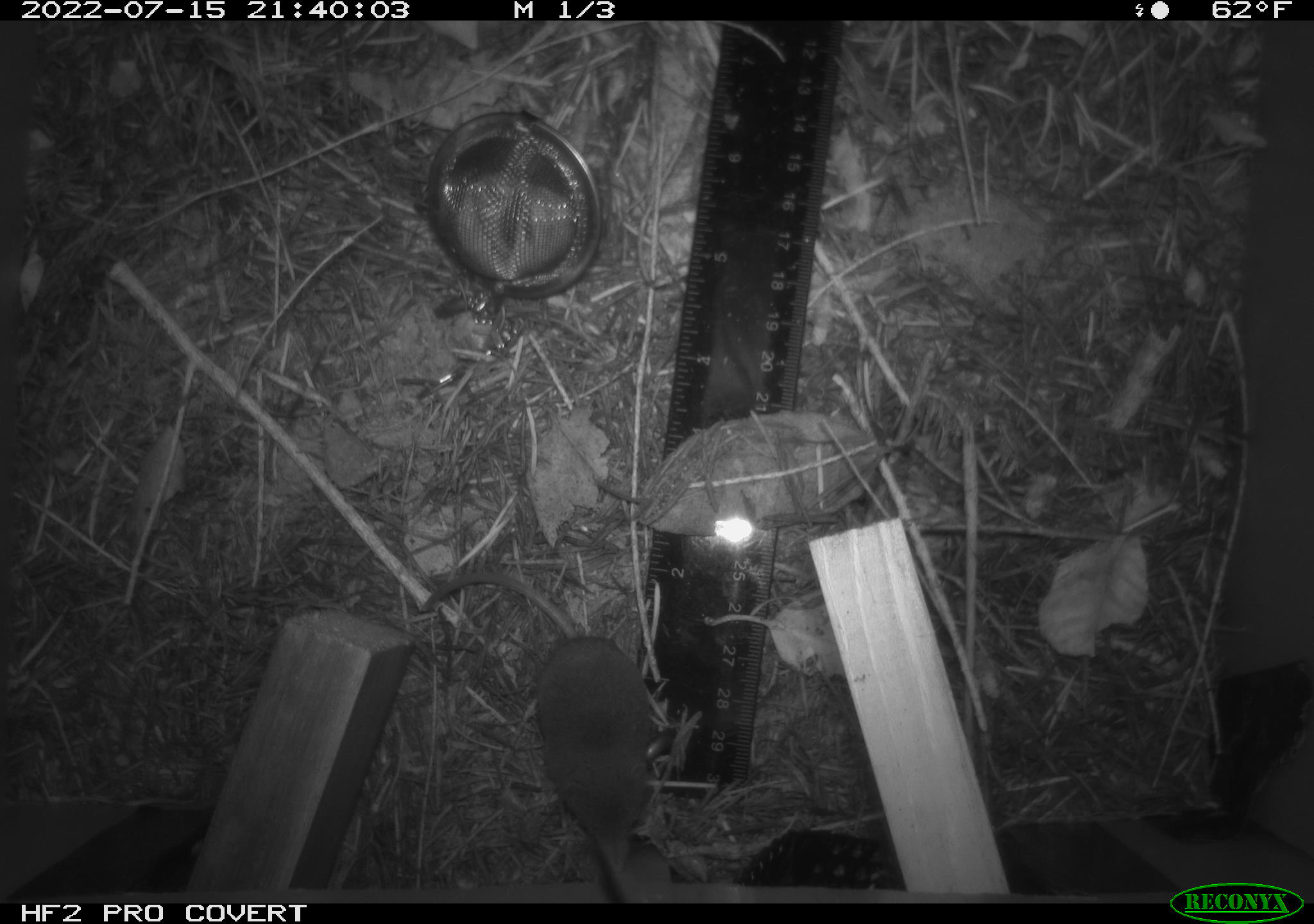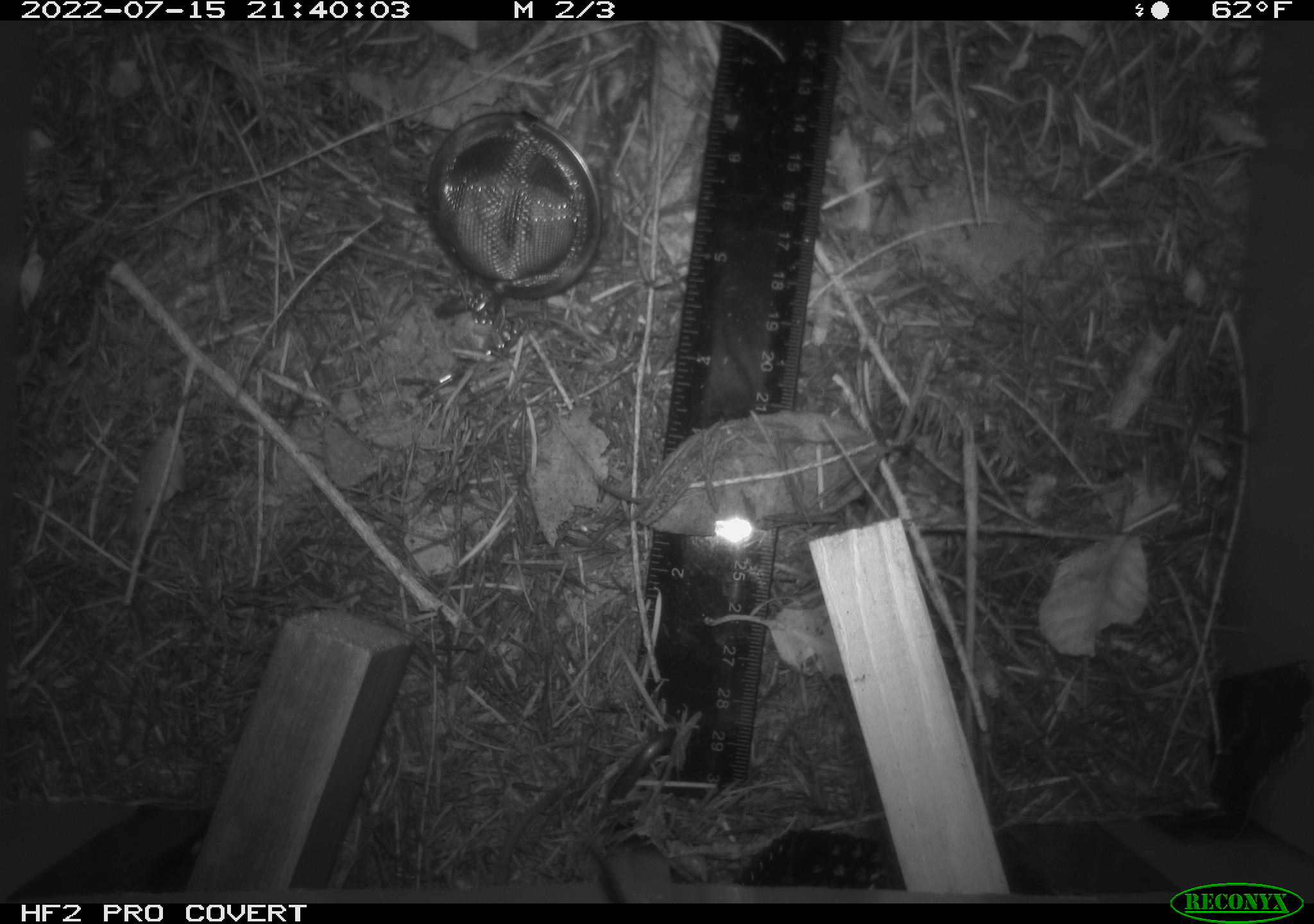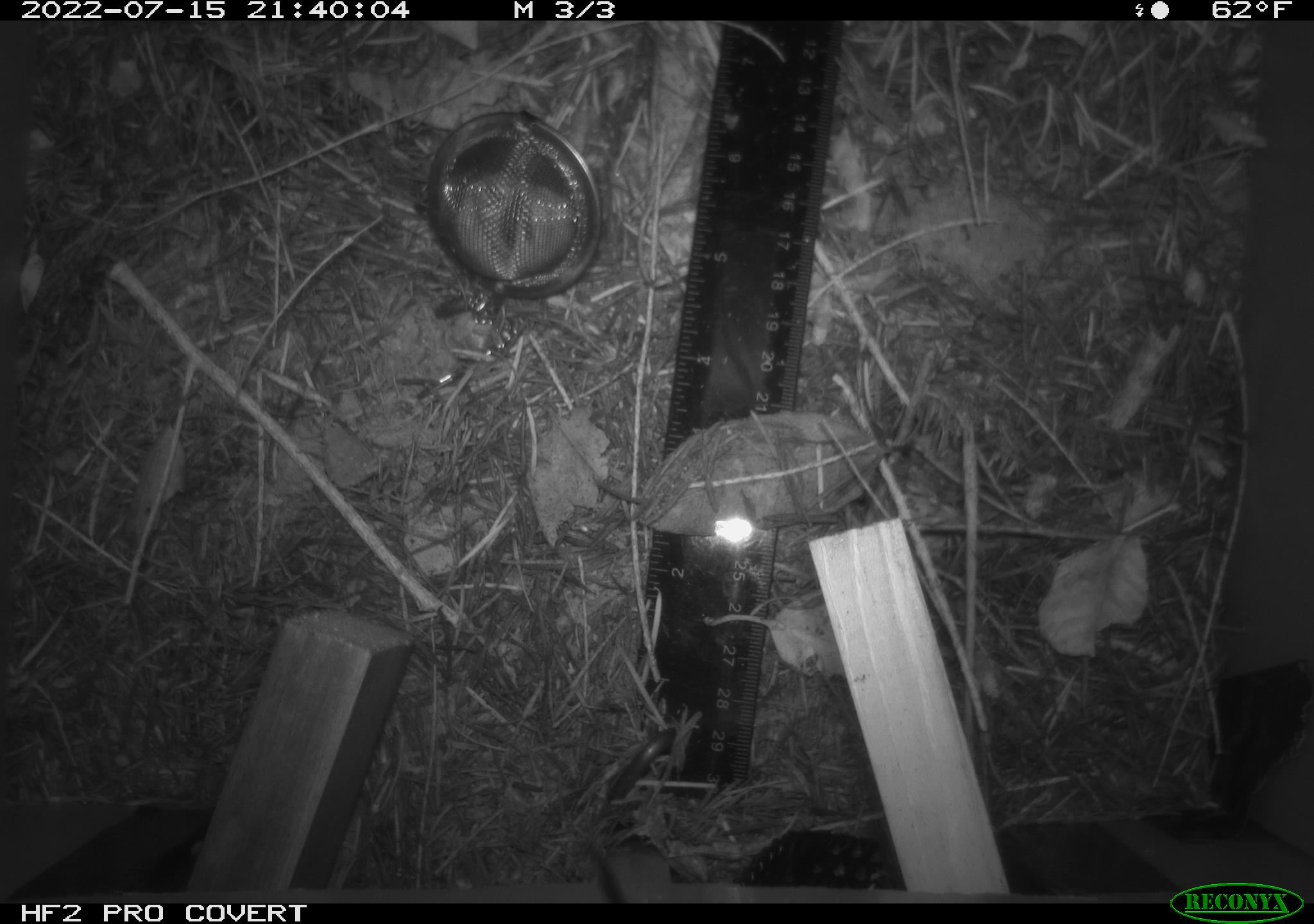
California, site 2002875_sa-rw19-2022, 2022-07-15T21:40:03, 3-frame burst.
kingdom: Animalia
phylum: Chordata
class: Mammalia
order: Eulipotyphla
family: Soricidae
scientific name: Soricidae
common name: shrews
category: soricidae family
Soricidae family (shrews) (Soricidae).